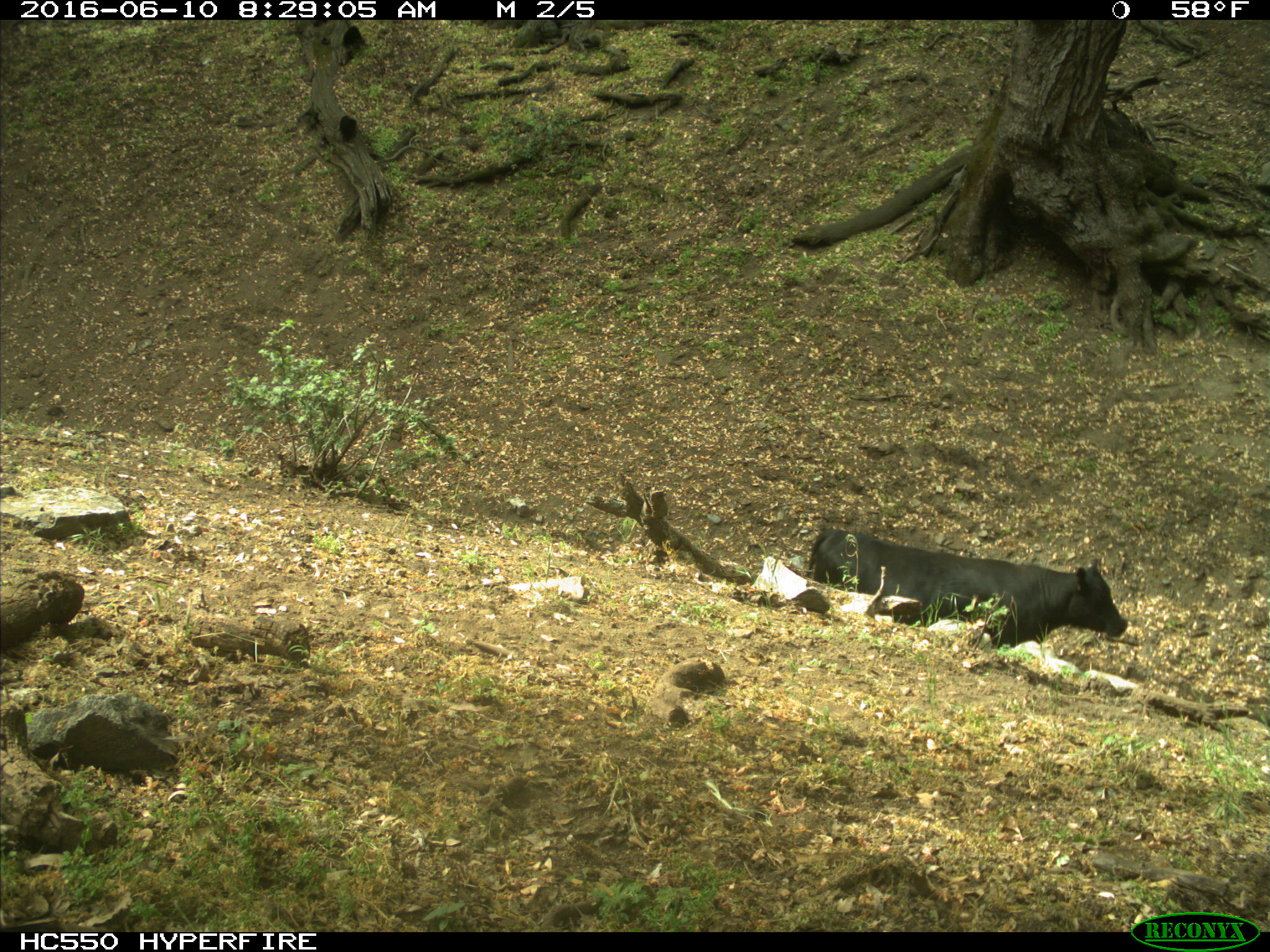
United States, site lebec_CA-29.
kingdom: Animalia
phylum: Chordata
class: Mammalia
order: Artiodactyla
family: Bovidae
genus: Bos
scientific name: Bos taurus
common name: domestic cow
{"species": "Bos taurus (domestic cow)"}